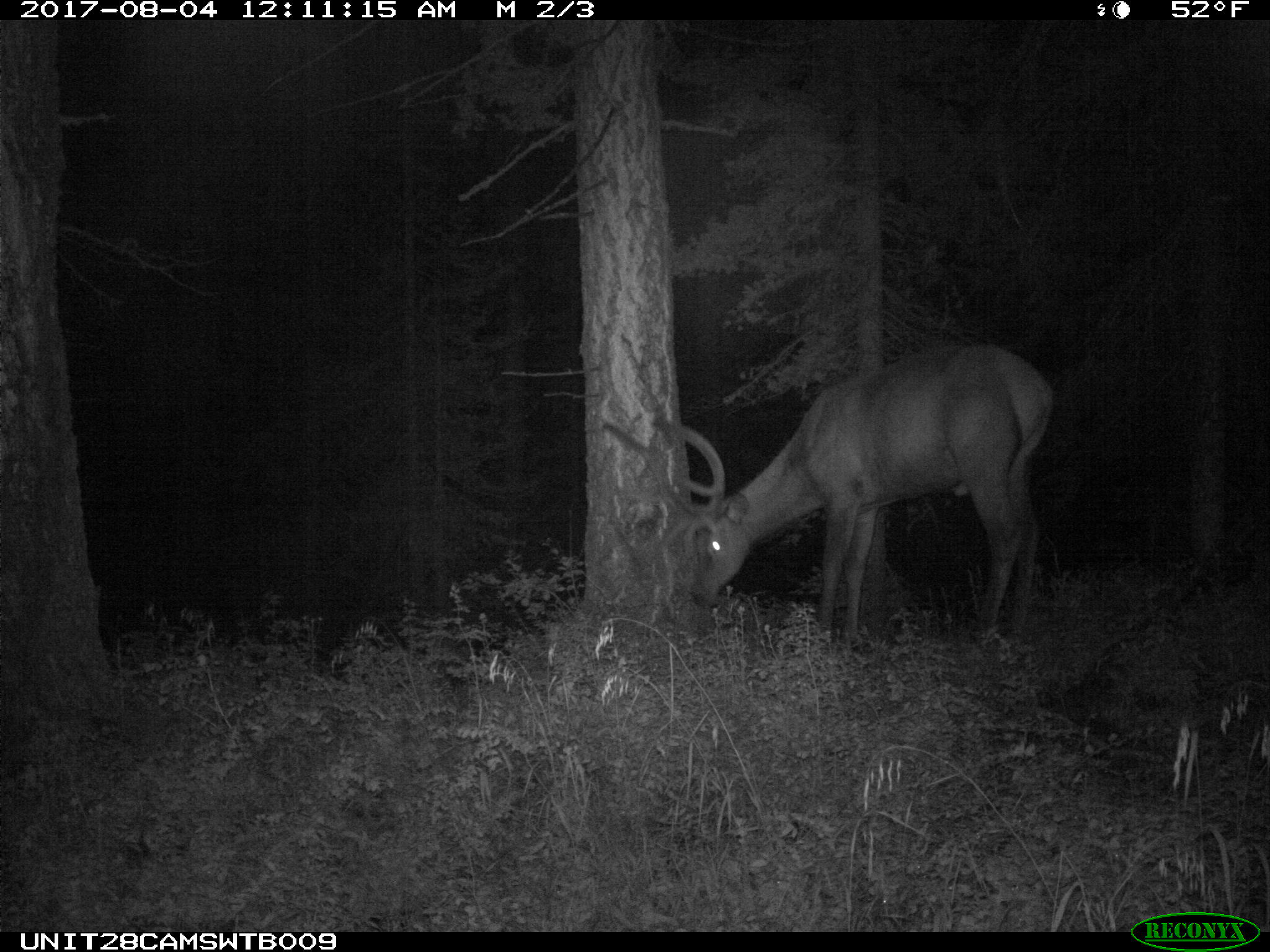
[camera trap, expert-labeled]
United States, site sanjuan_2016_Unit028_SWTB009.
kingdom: Animalia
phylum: Chordata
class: Mammalia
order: Artiodactyla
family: Cervidae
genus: Cervus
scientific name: Cervus elaphus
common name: red deer